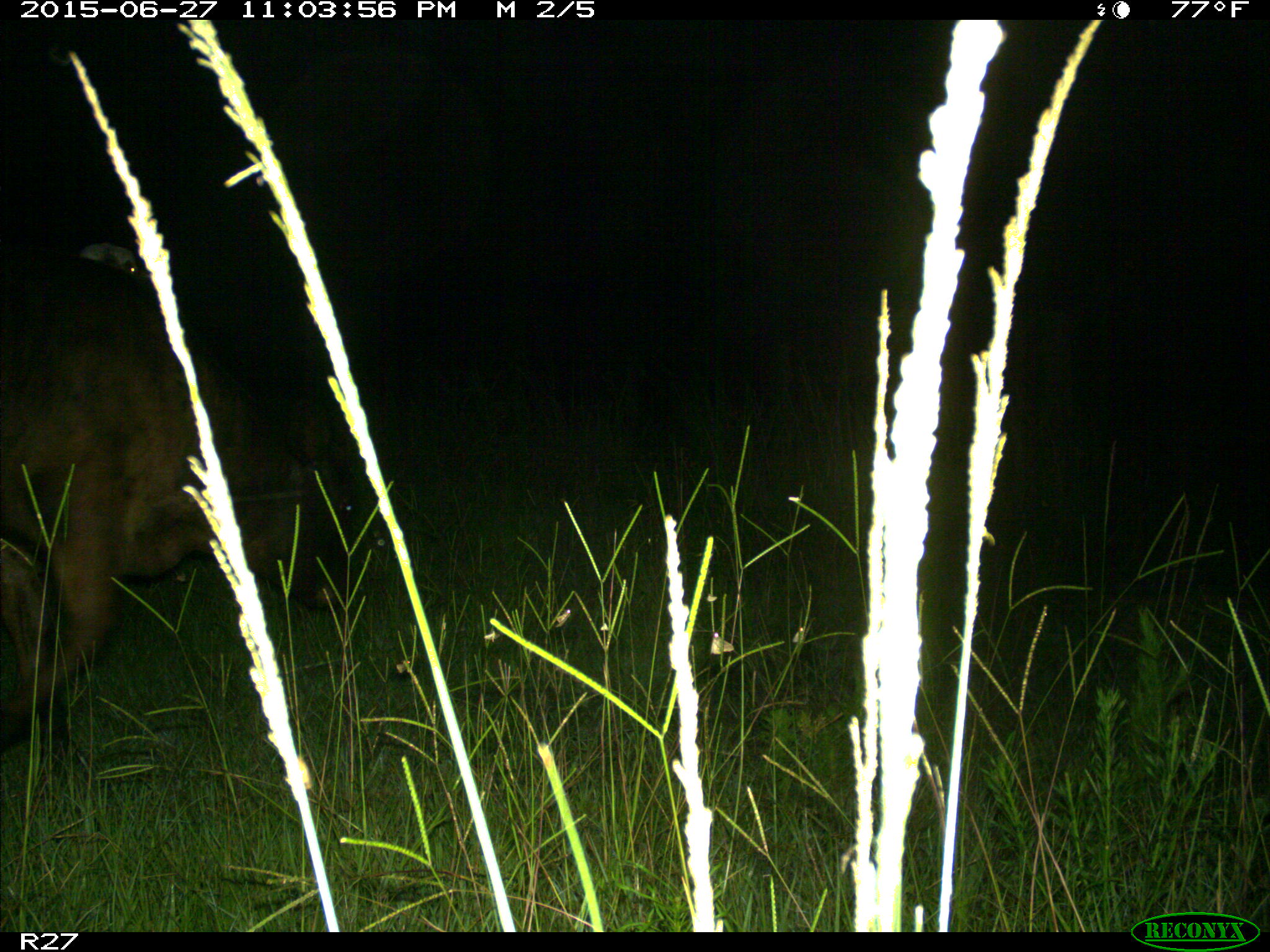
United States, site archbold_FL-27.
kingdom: Animalia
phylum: Chordata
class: Mammalia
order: Artiodactyla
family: Bovidae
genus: Bos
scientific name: Bos taurus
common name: domestic cow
Bos taurus (domestic cow).